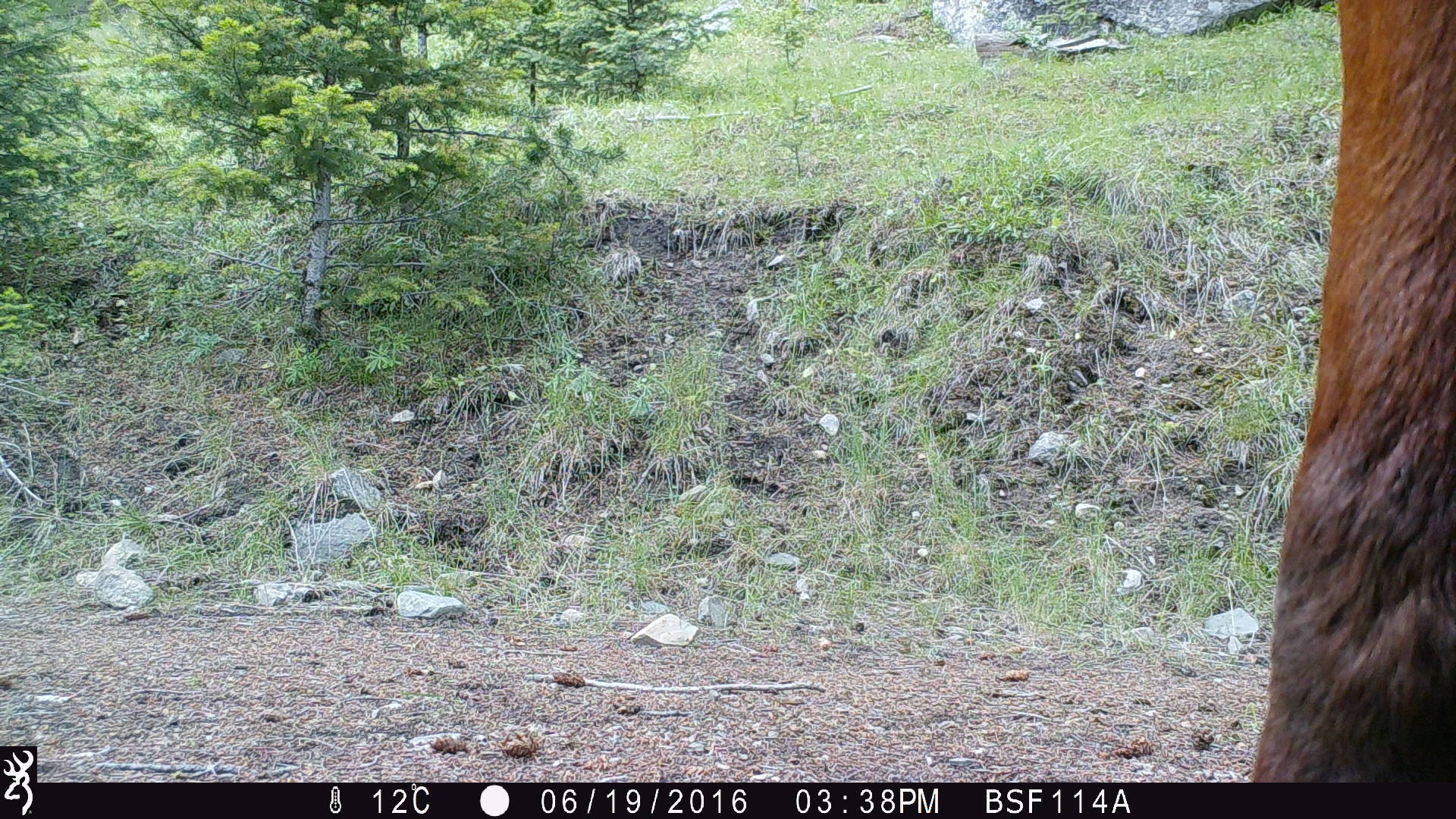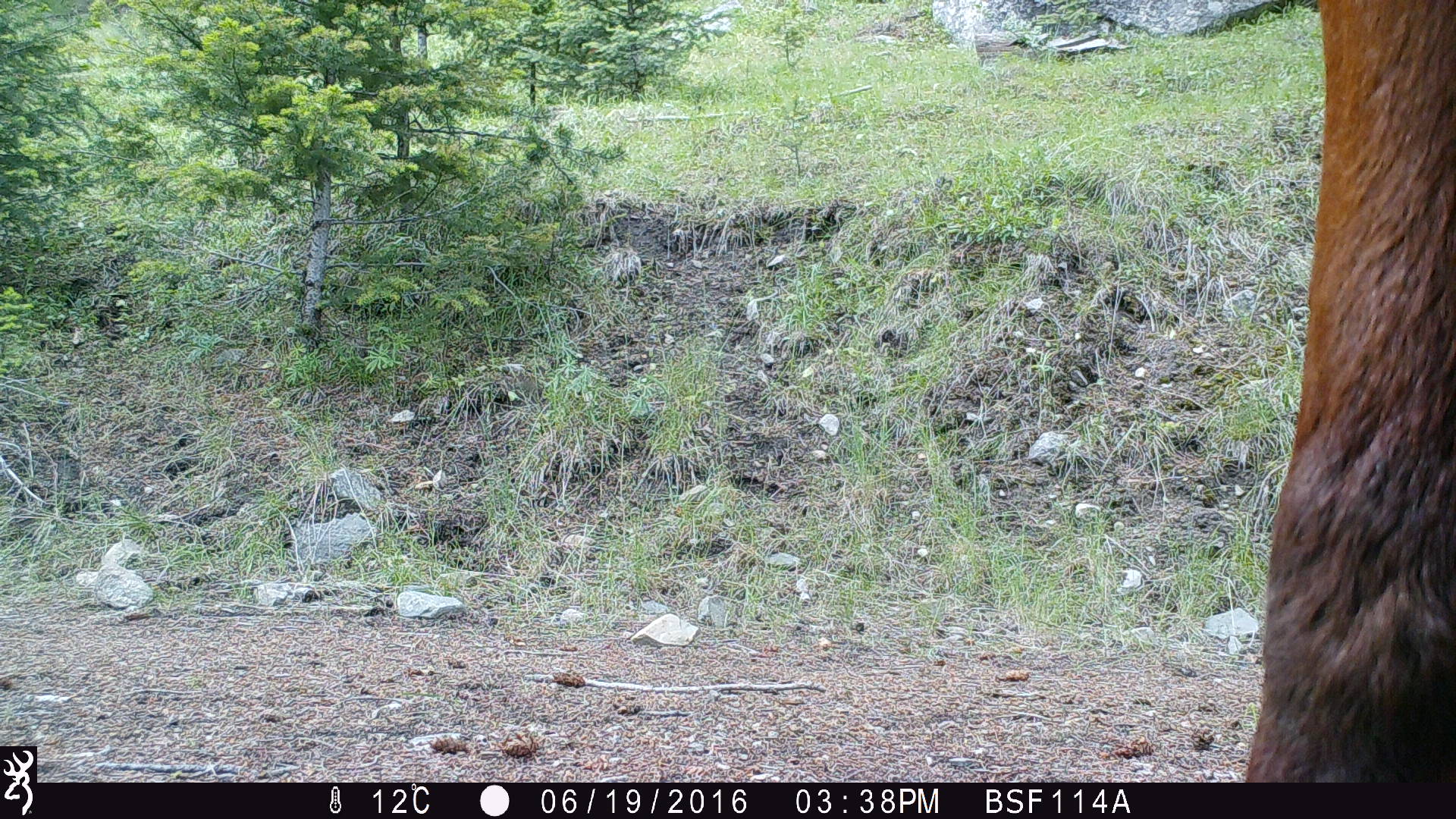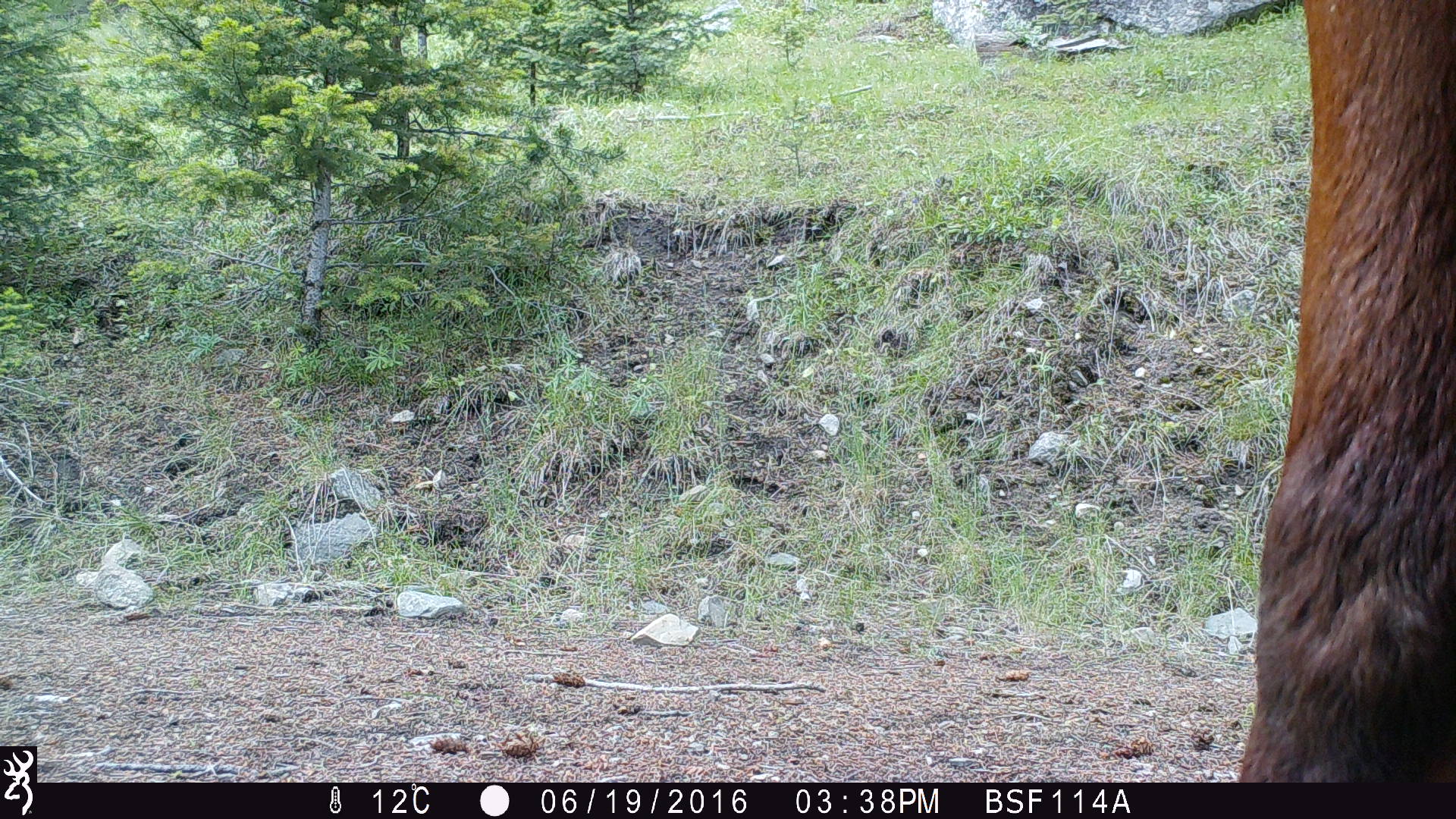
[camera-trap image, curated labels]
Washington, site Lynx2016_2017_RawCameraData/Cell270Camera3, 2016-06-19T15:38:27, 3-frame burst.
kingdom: Animalia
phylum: Chordata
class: Mammalia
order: Artiodactyla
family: Bovidae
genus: Bos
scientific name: Bos taurus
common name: domestic cattle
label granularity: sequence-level